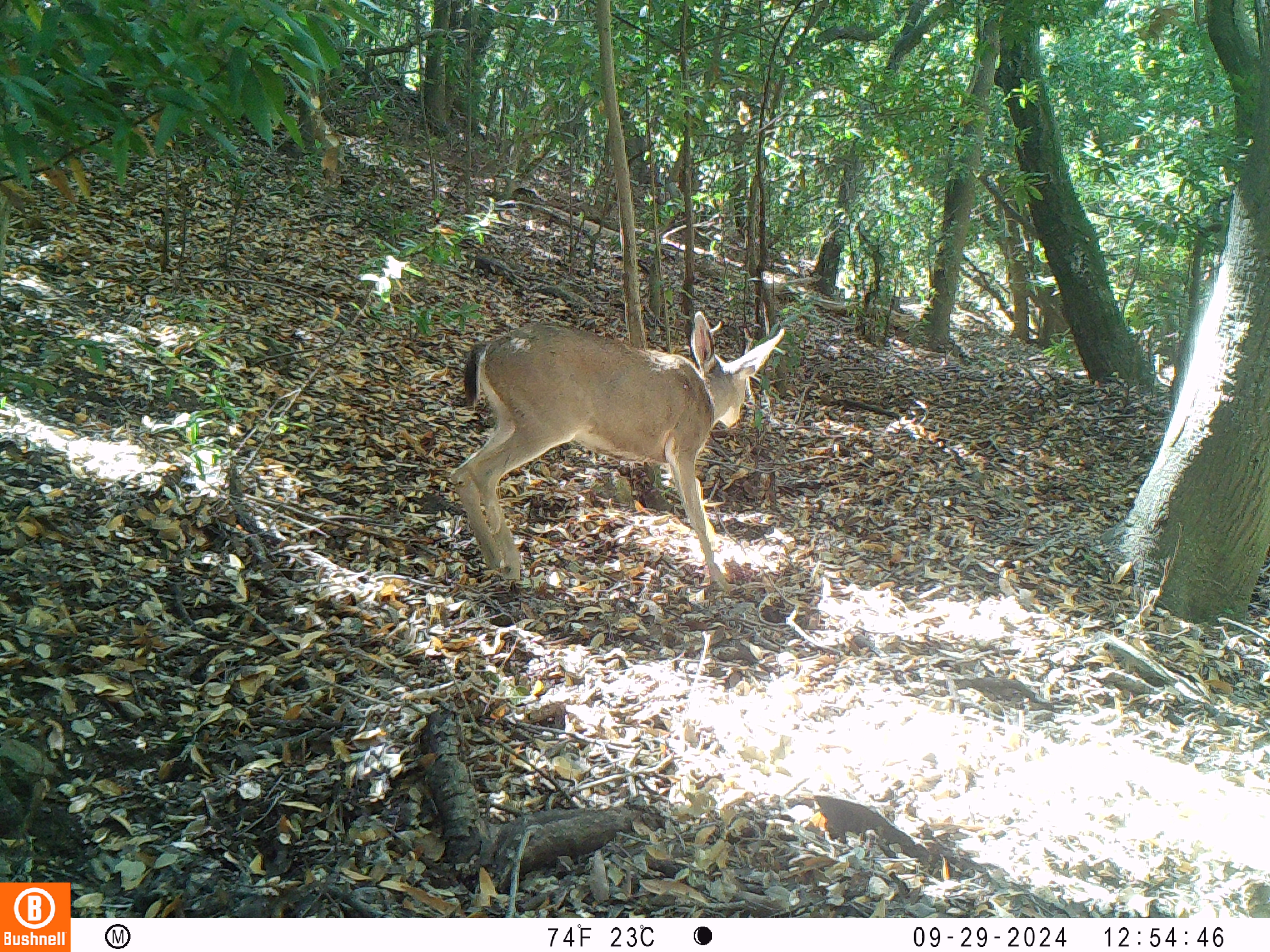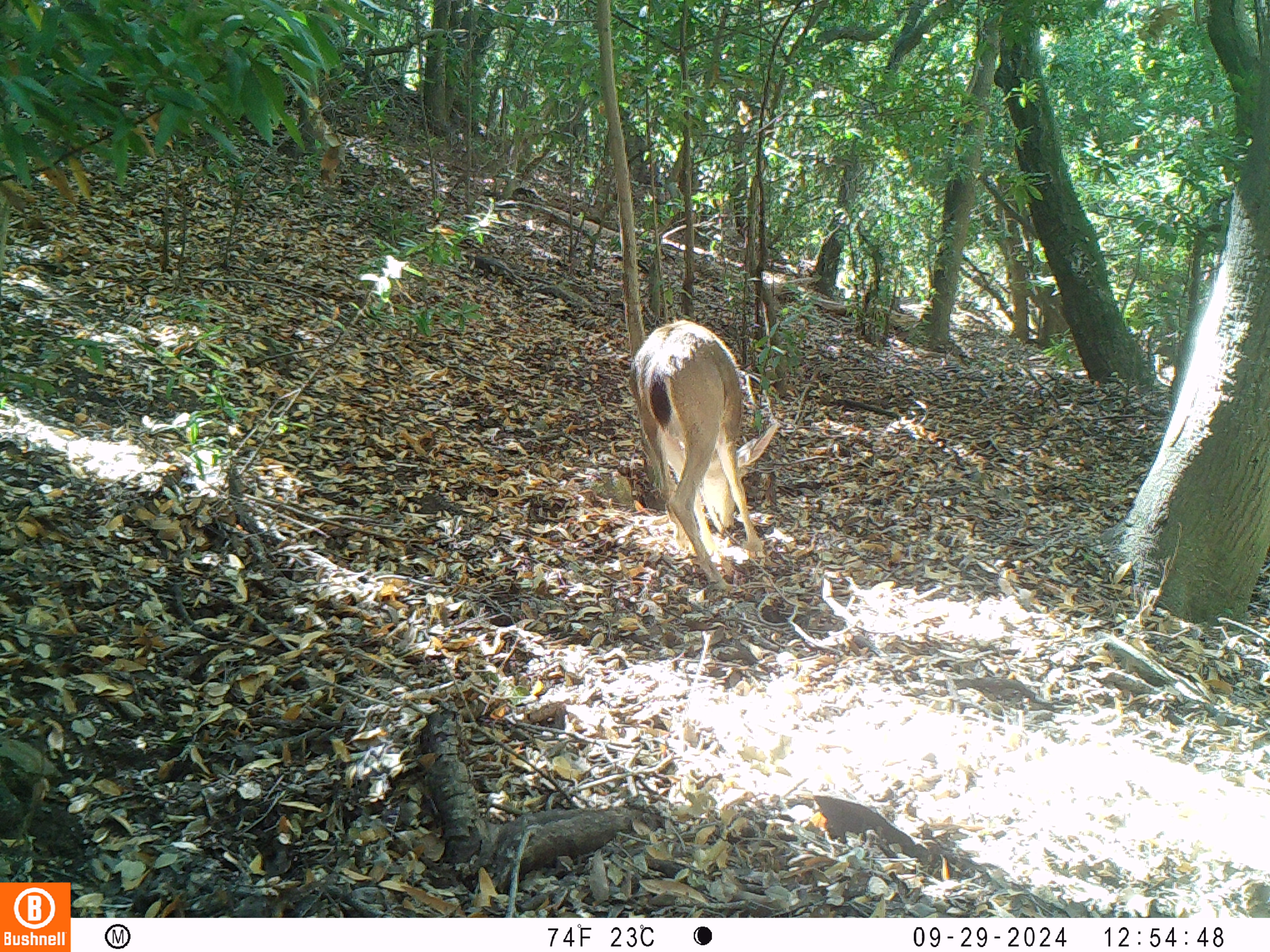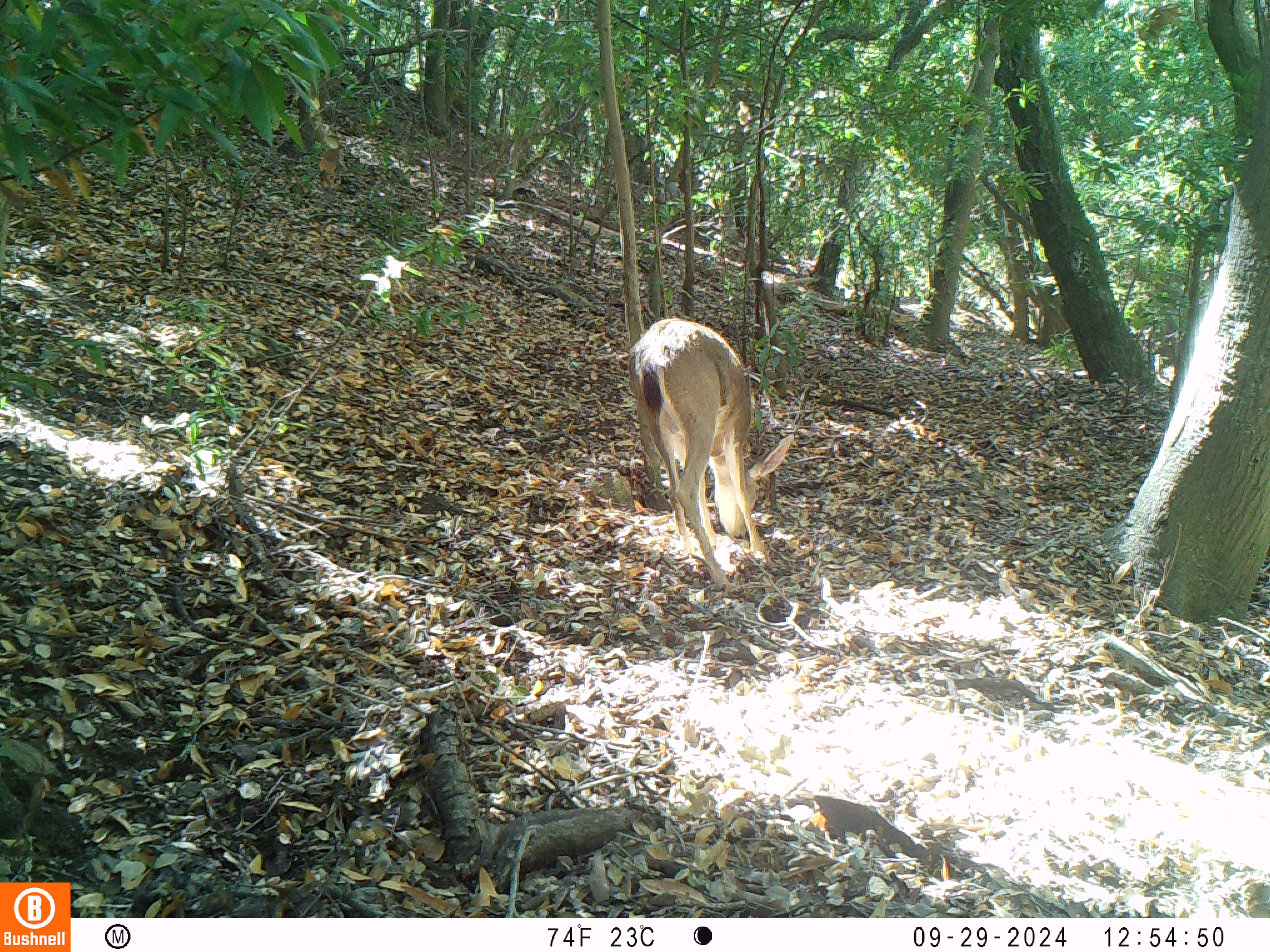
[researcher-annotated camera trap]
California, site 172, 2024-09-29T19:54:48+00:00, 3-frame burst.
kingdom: Animalia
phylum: Chordata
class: Mammalia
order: Artiodactyla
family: Cervidae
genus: Odocoileus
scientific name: Odocoileus hemionus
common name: mule deer